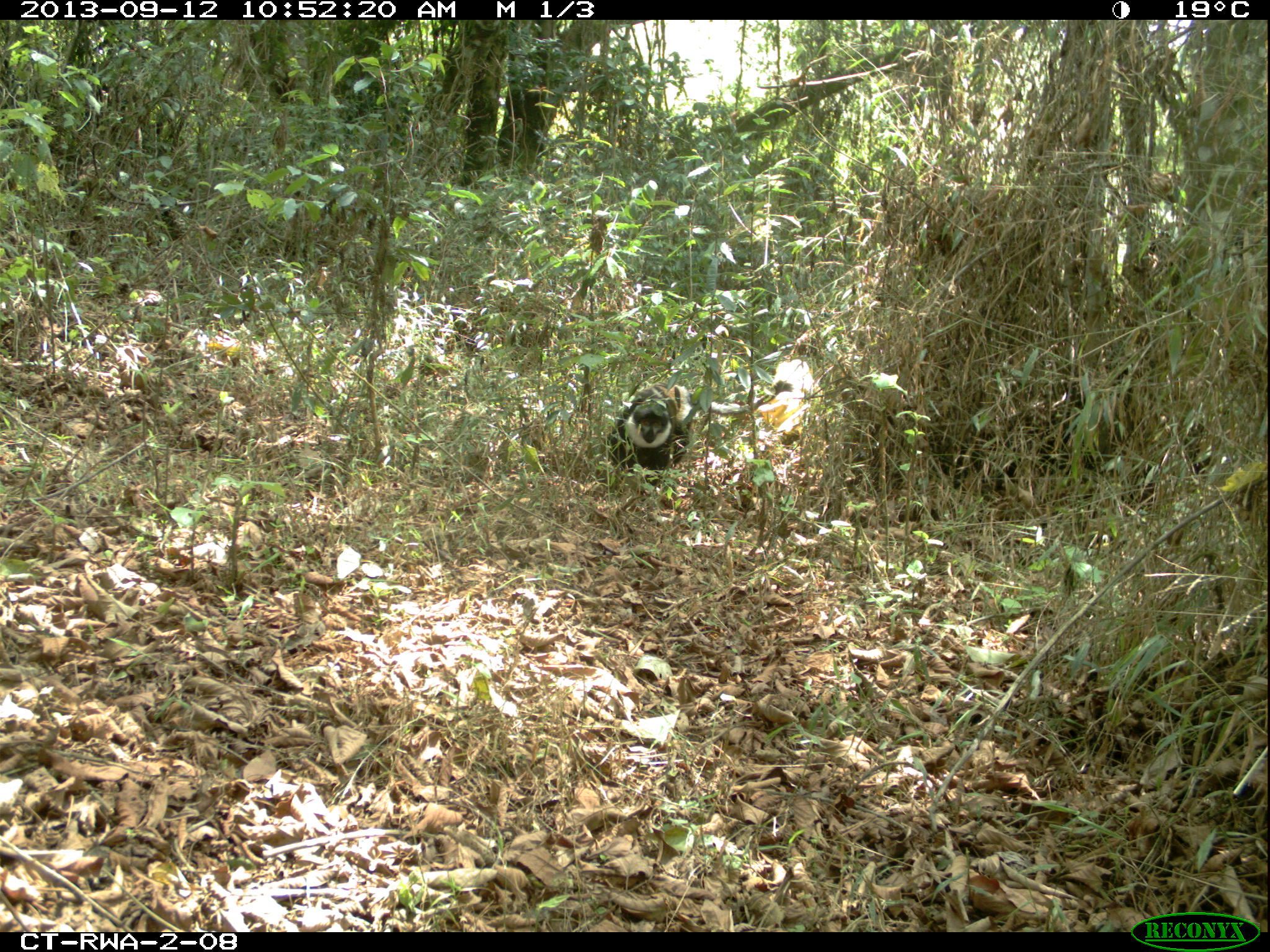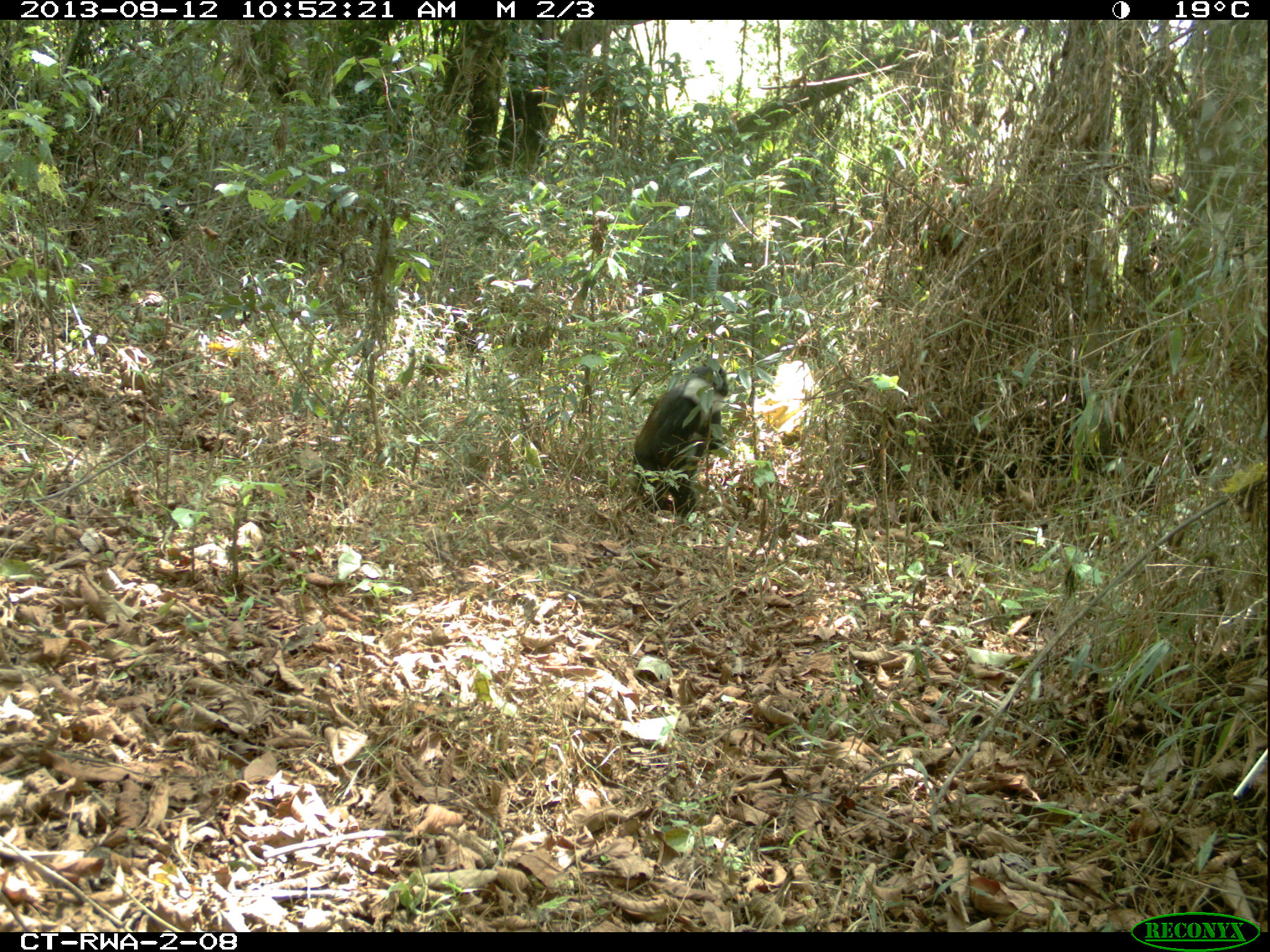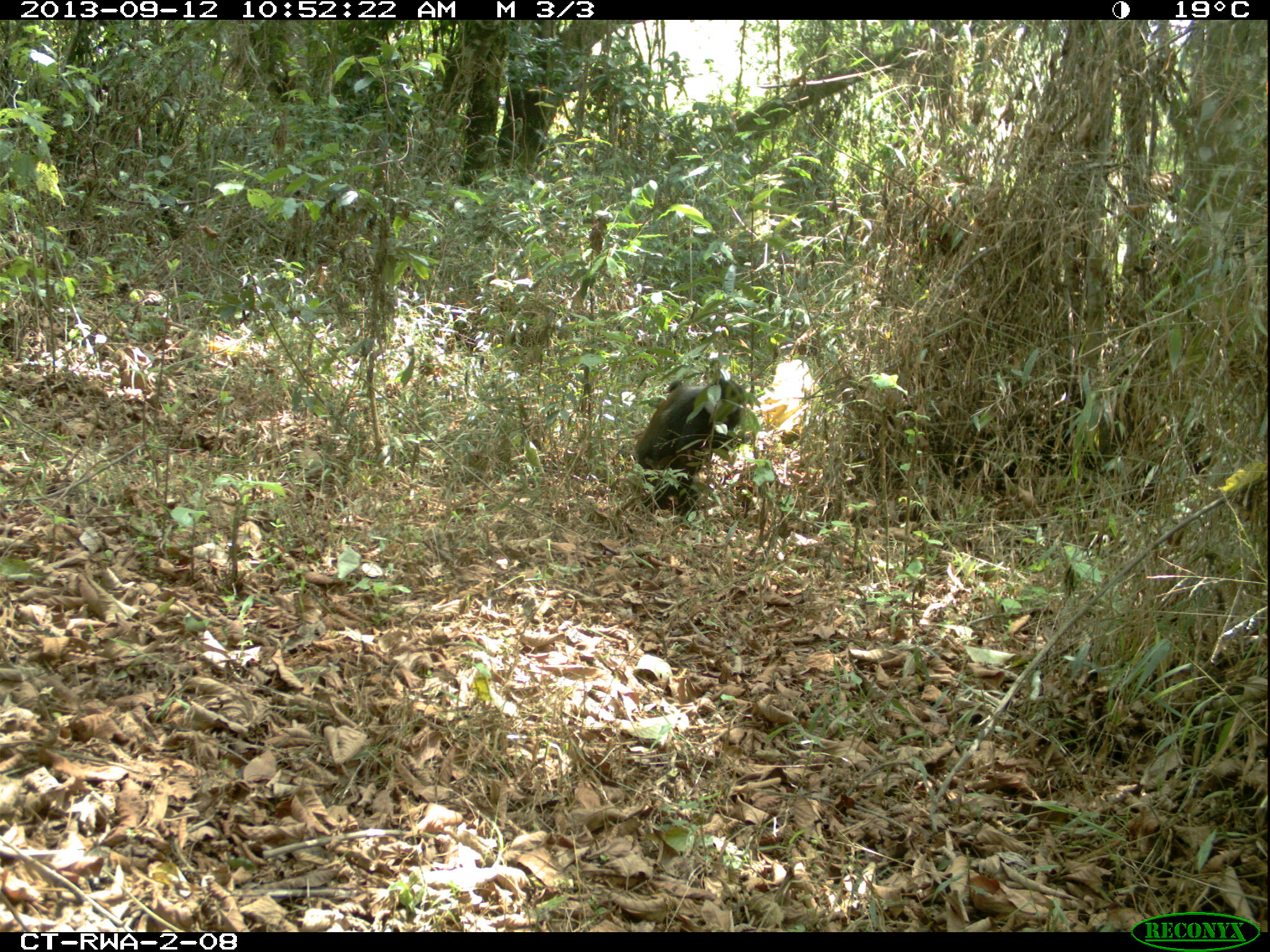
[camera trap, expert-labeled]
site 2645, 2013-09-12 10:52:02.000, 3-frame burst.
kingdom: Animalia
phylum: Chordata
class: Mammalia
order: Primates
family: Cercopithecidae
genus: Allochrocebus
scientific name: Allochrocebus lhoesti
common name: l'hoest's monkey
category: cercopithecus lhoesti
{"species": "cercopithecus lhoesti (l'hoest's monkey) (Allochrocebus lhoesti)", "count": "2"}